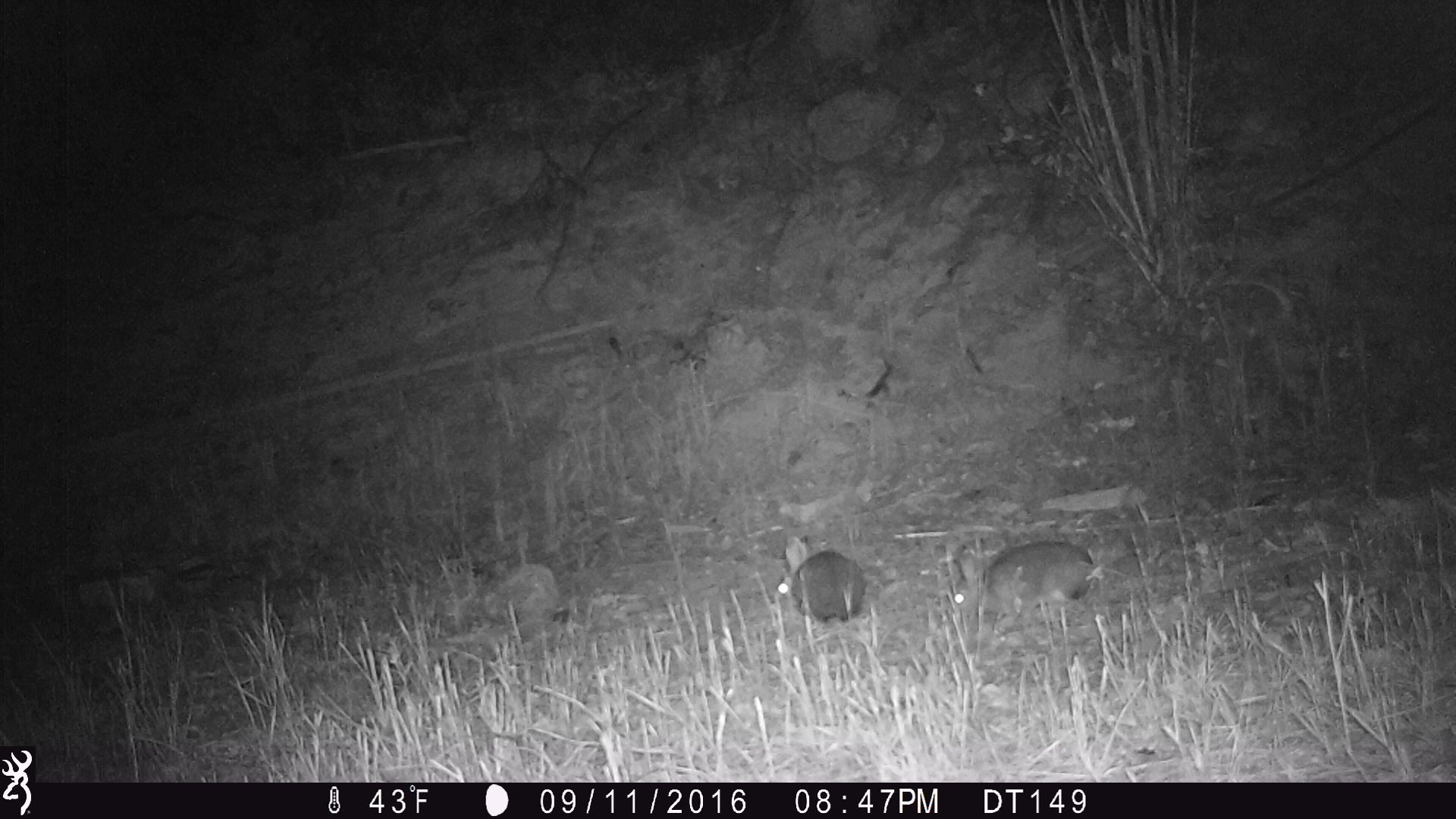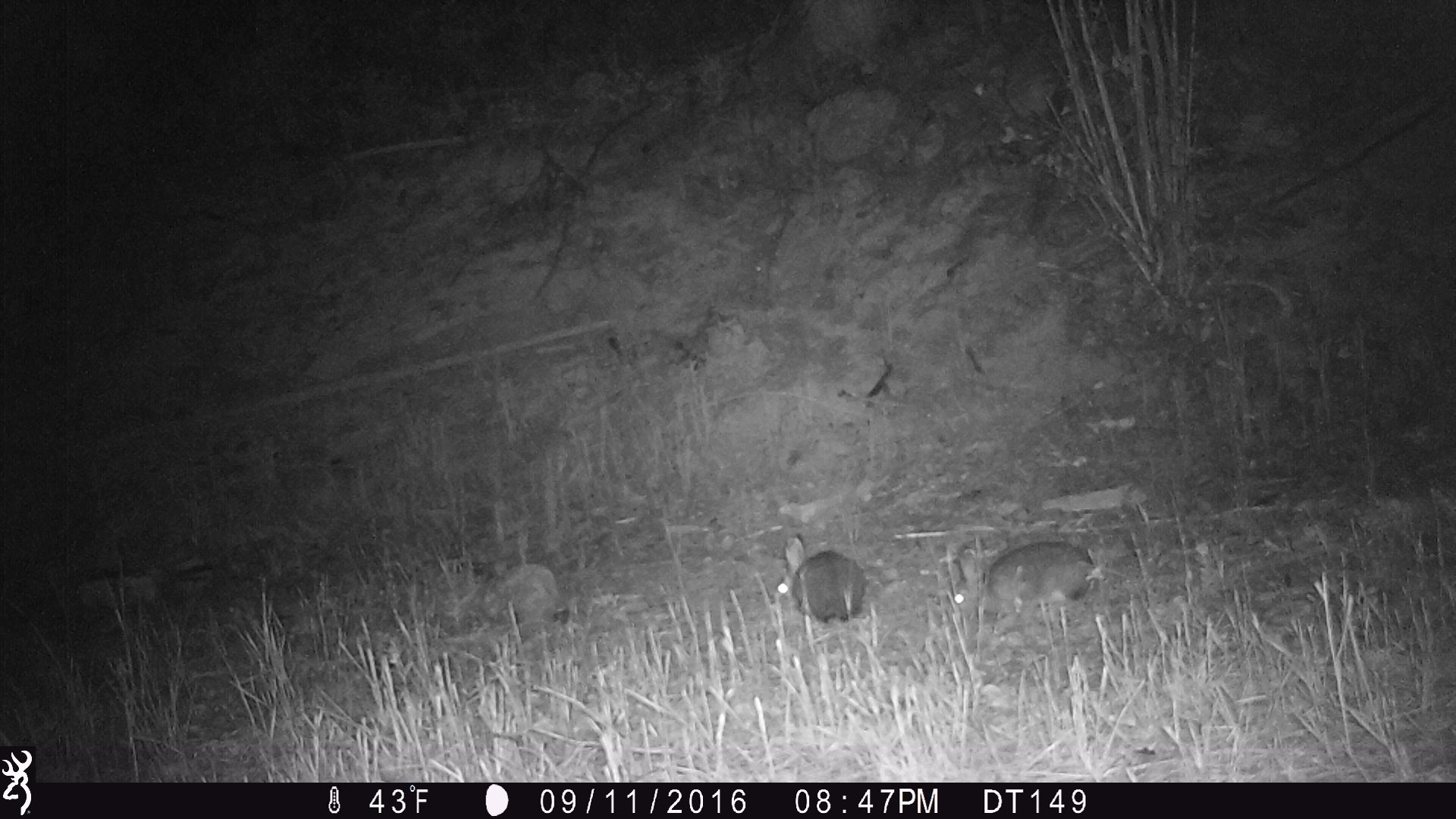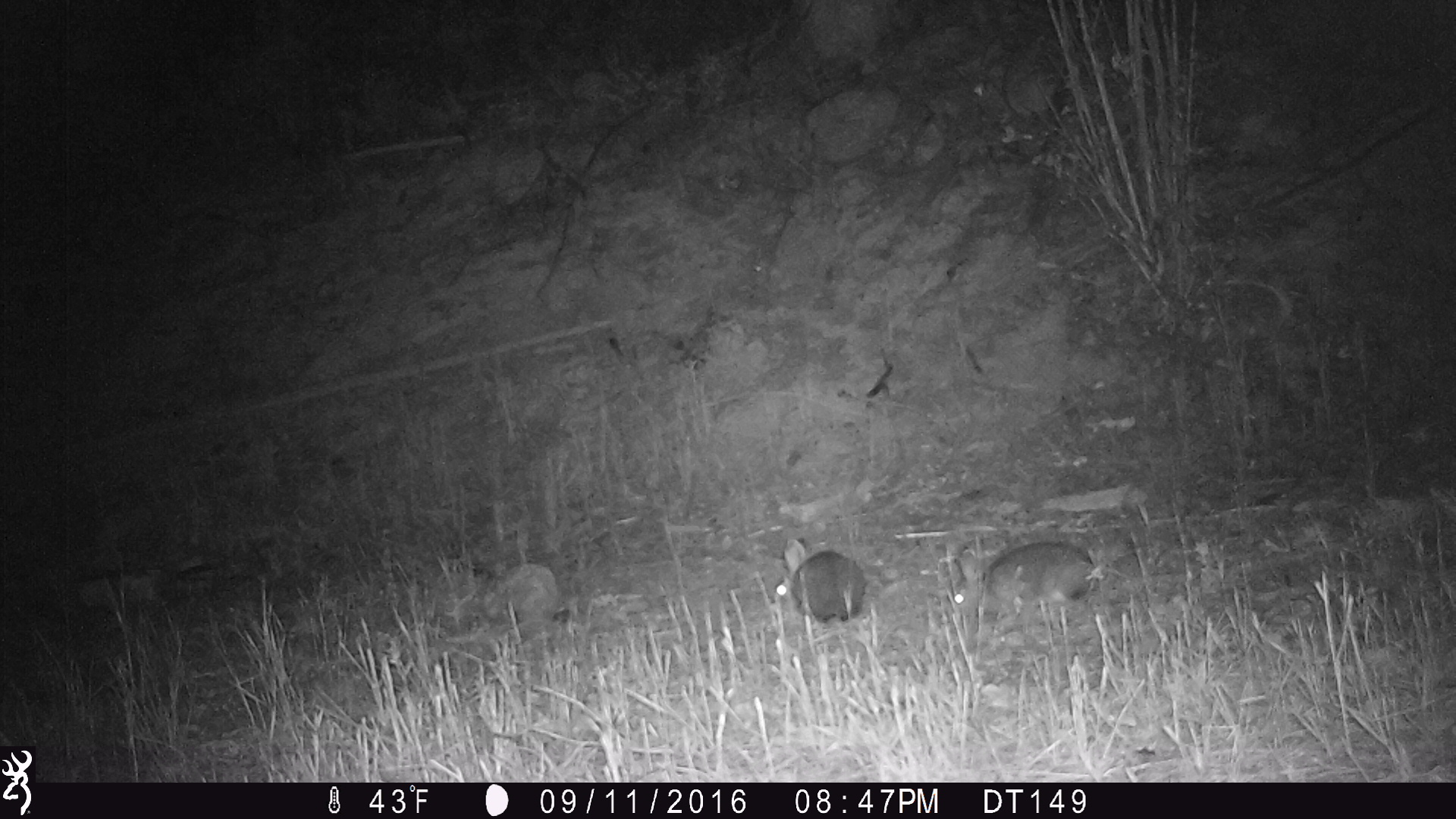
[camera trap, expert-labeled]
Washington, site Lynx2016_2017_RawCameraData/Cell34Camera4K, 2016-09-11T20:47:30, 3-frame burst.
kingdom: Animalia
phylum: Chordata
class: Mammalia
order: Lagomorpha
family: Leporidae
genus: Lepus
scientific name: Lepus americanus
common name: snowshoe hare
Lepus americanus (snowshoe hare). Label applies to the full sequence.